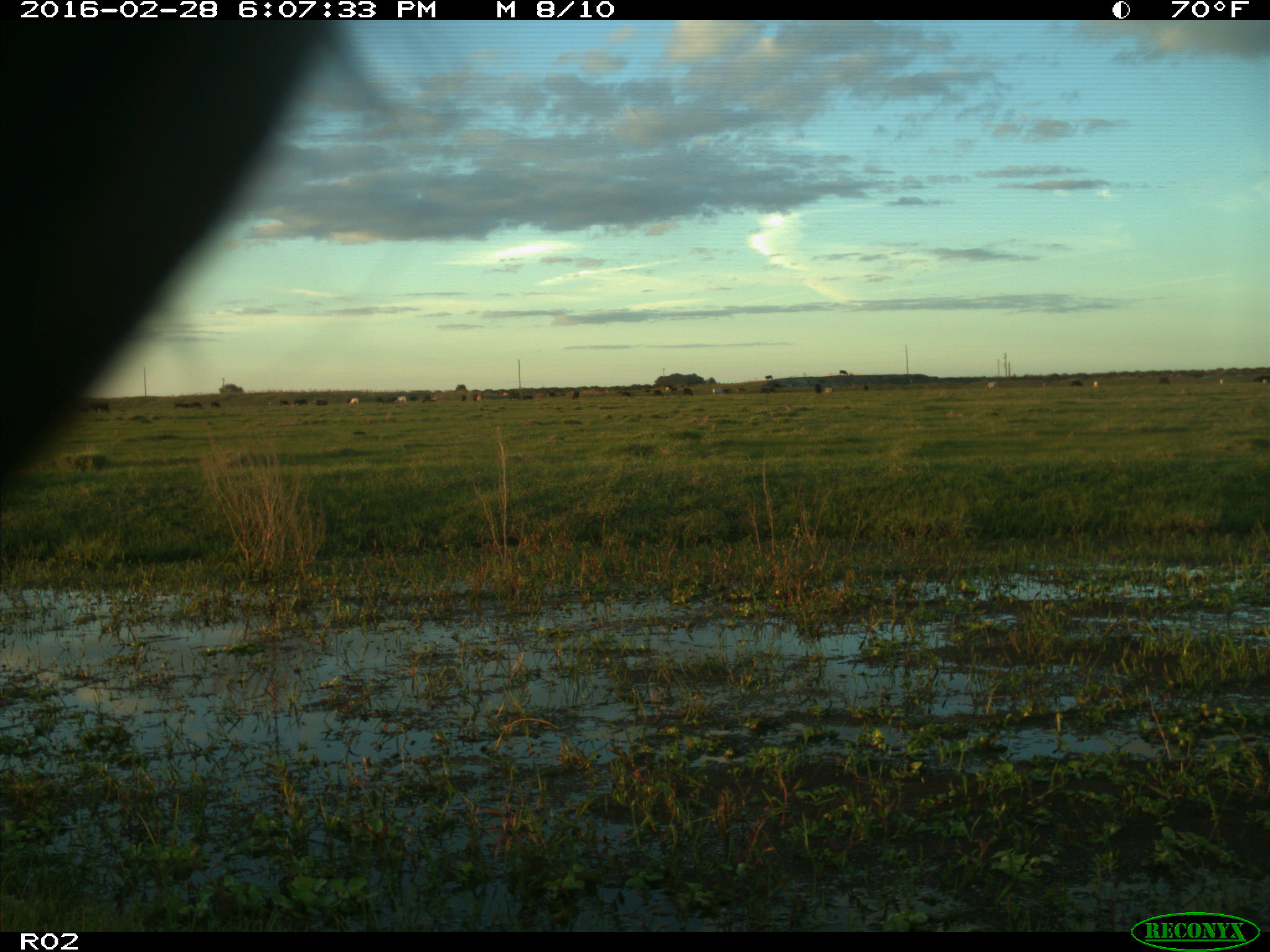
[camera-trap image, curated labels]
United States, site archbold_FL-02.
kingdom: Animalia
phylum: Chordata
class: Mammalia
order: Artiodactyla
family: Bovidae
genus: Bos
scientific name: Bos taurus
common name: domestic cow